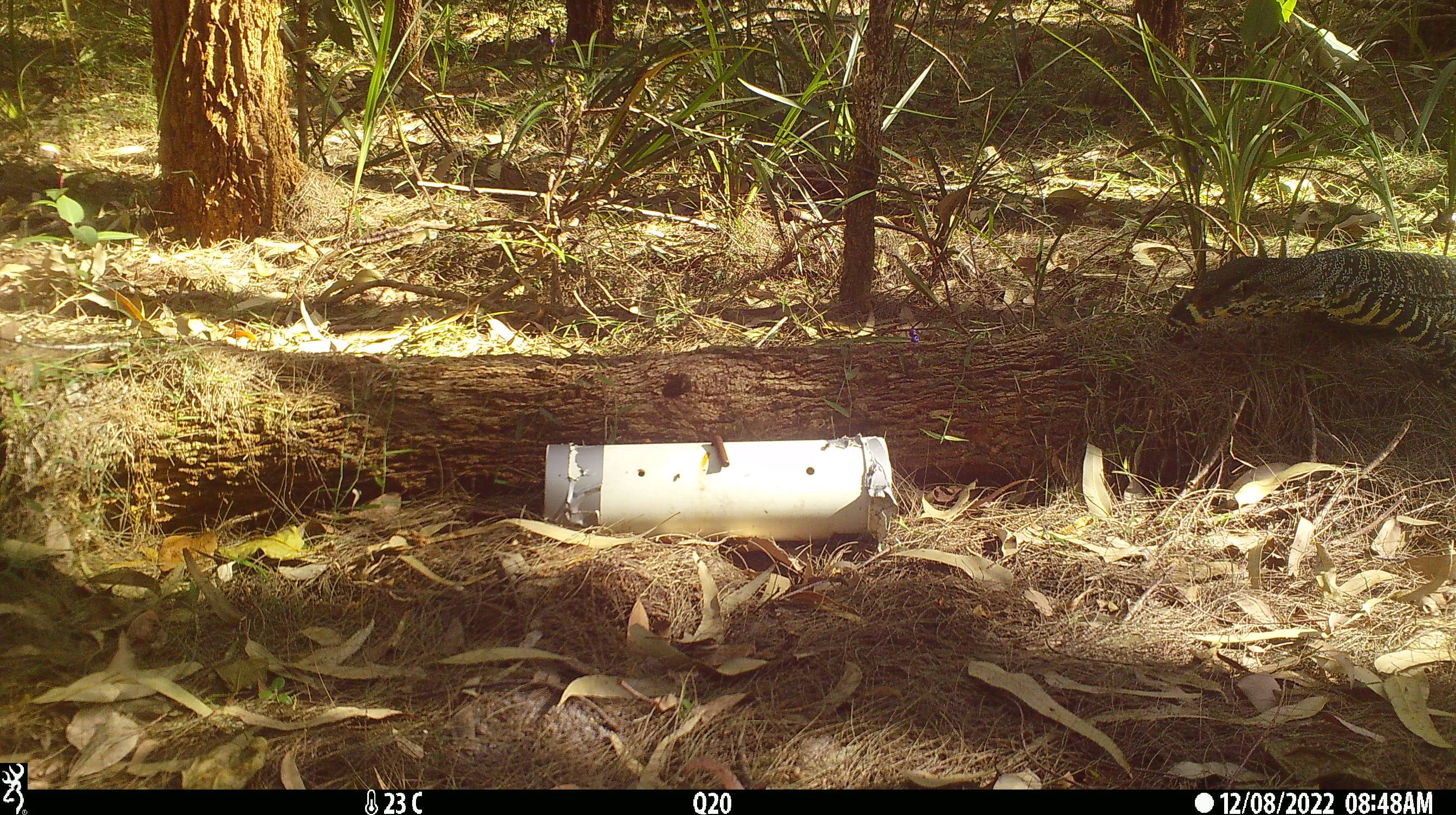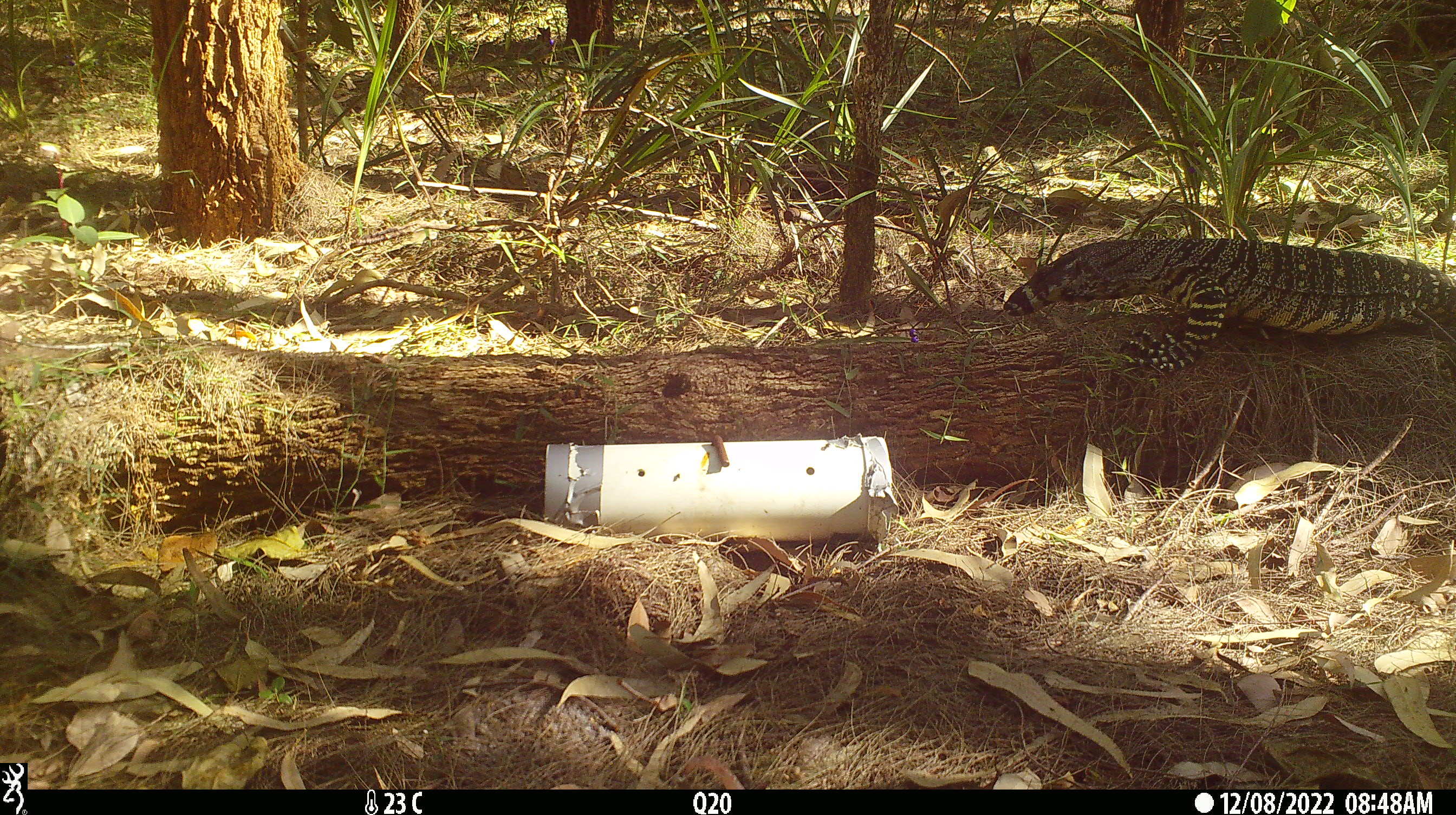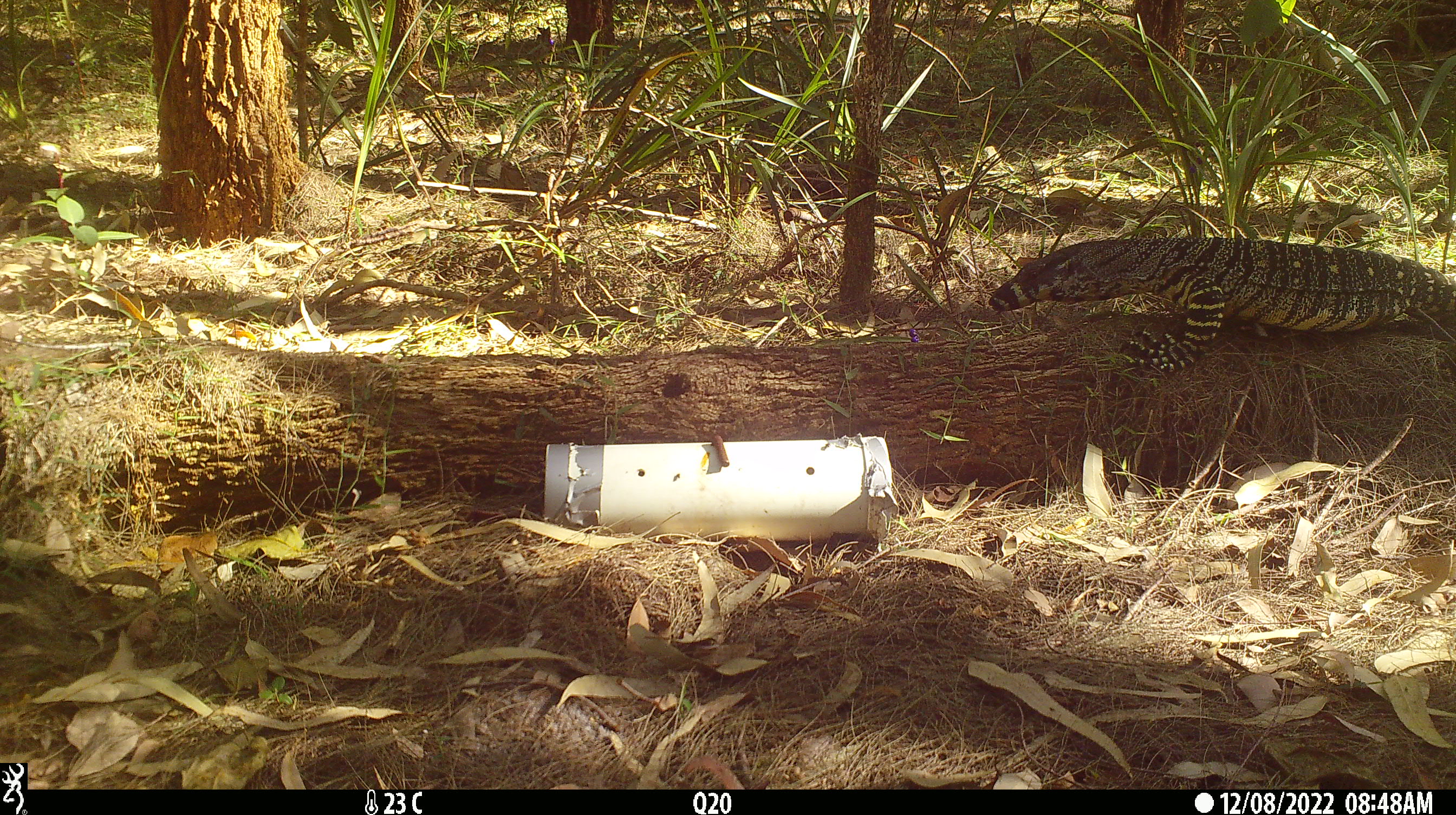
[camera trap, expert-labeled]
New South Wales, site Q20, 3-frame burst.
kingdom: Animalia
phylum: Chordata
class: Reptilia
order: Squamata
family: Varanidae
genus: Varanus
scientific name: Varanus varius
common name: lace monitor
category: goanna